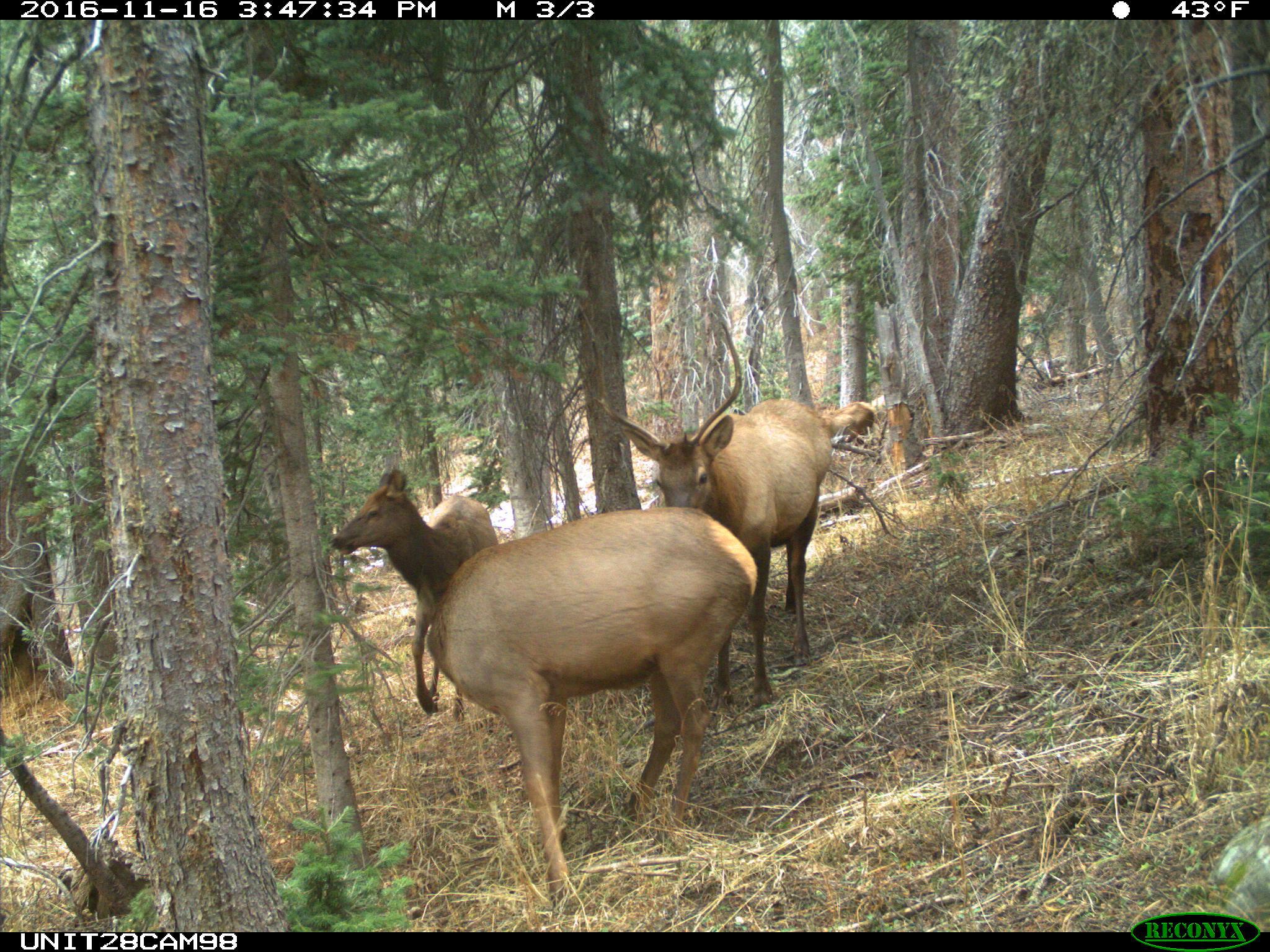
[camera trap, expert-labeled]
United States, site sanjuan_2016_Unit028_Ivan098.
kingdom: Animalia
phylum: Chordata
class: Mammalia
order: Artiodactyla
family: Cervidae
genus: Cervus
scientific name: Cervus elaphus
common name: red deer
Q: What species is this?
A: Cervus elaphus (red deer).